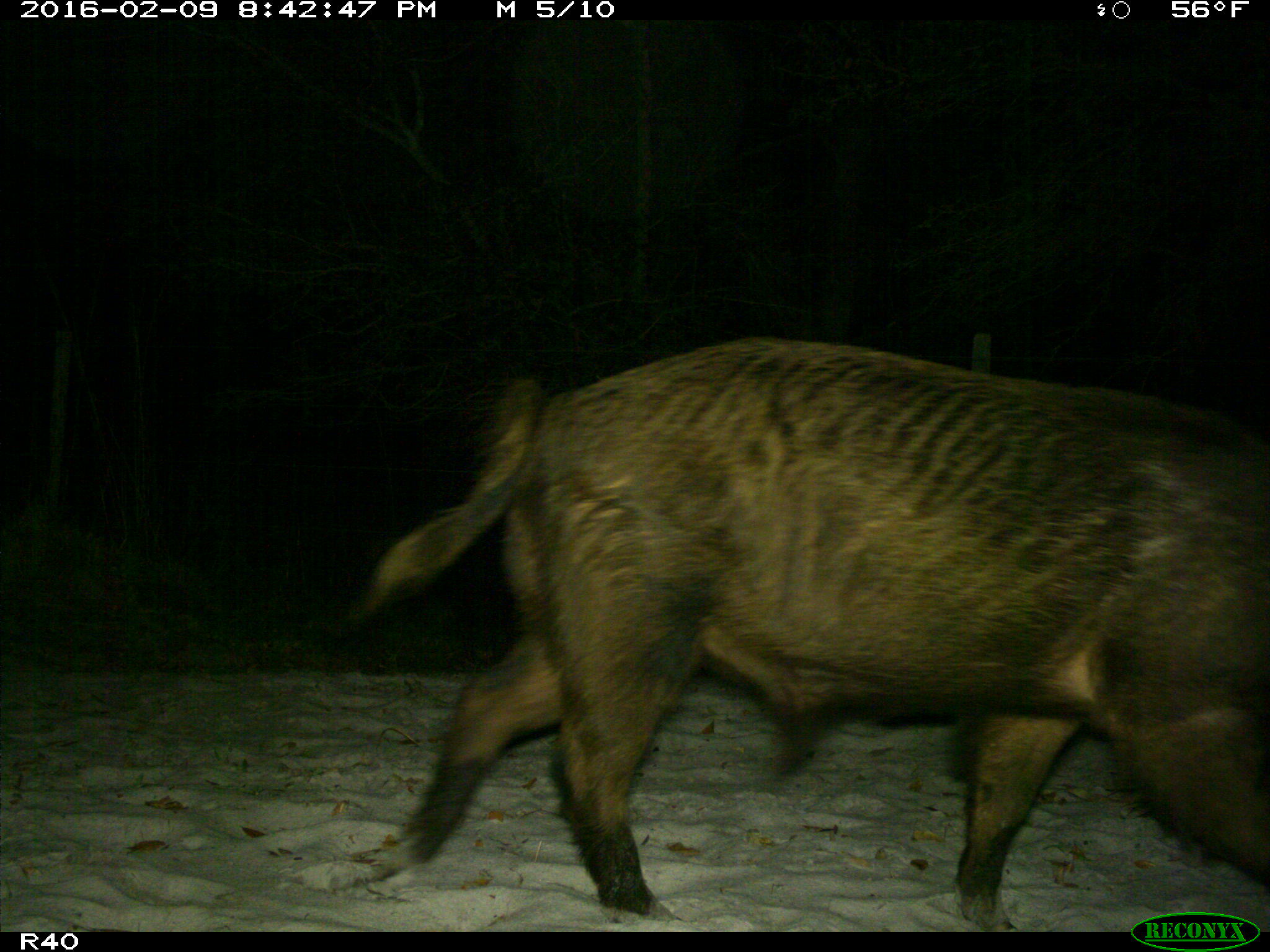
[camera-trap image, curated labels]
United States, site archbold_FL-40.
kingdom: Animalia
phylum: Chordata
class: Mammalia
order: Artiodactyla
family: Suidae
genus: Sus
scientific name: Sus scrofa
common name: wild boar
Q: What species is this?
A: Sus scrofa (wild boar).